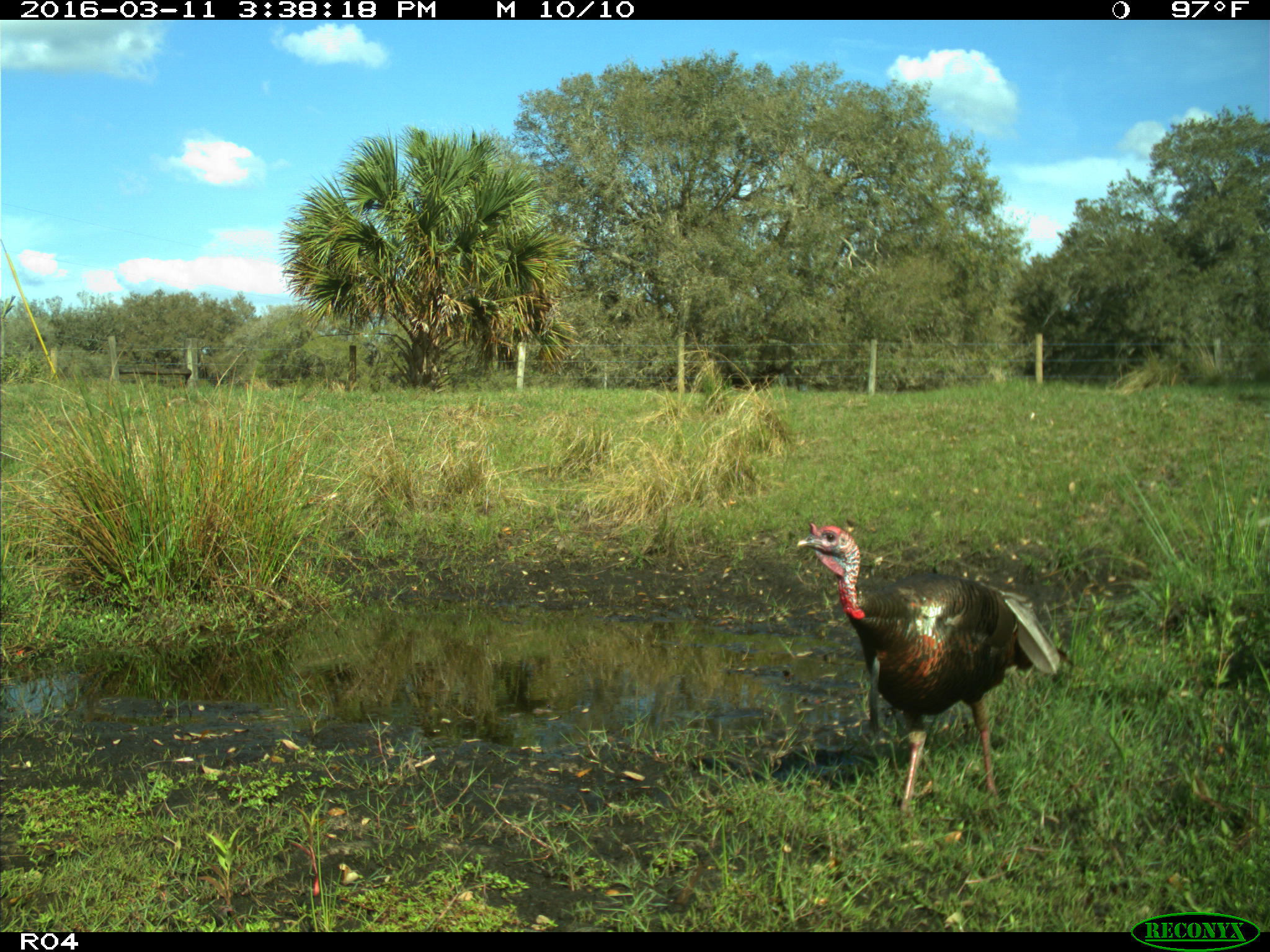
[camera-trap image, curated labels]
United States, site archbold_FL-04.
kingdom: Animalia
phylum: Chordata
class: Aves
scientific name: Aves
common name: birds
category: unidentified bird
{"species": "unidentified bird (birds) (Aves)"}